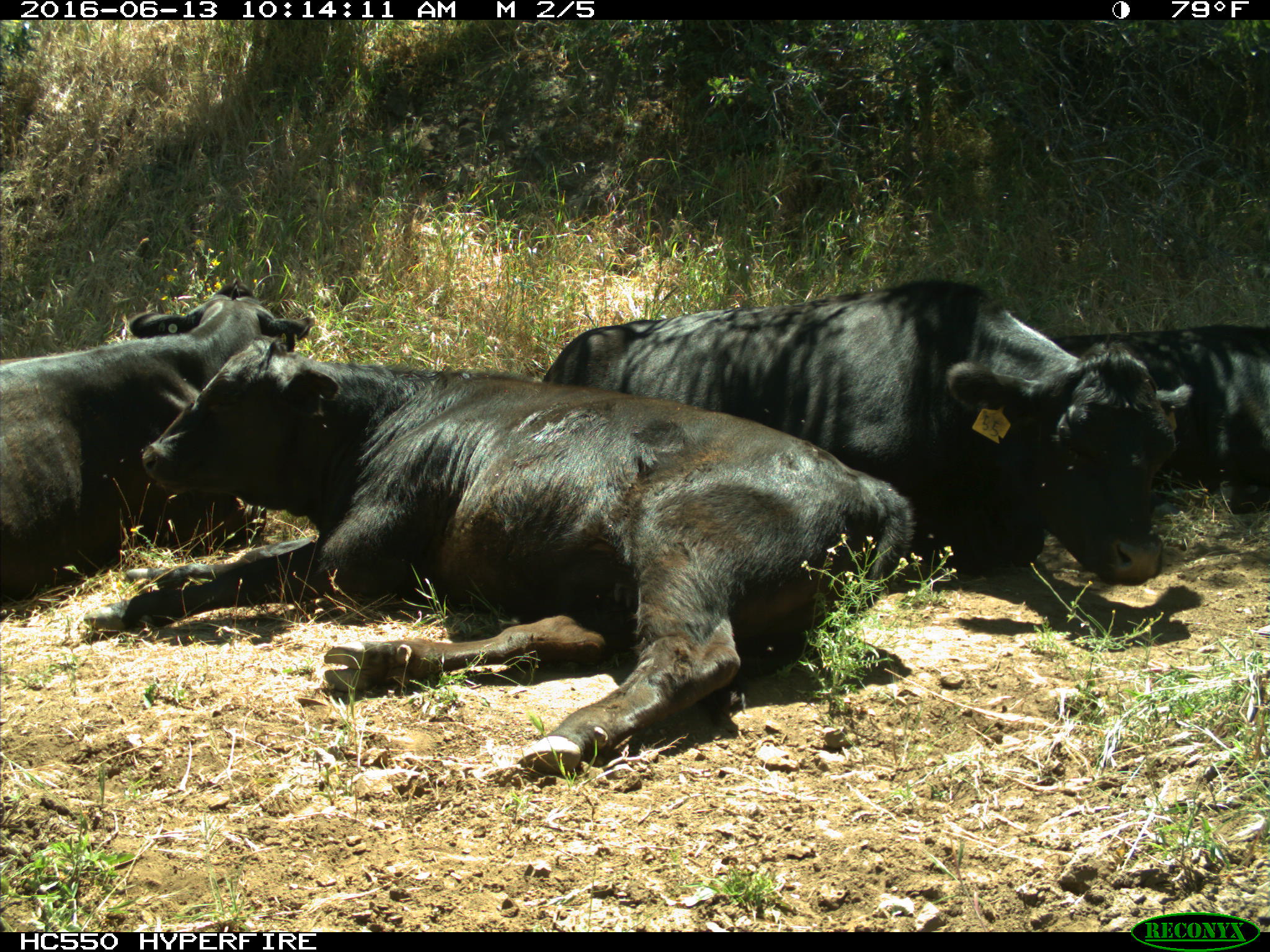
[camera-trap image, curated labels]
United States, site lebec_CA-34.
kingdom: Animalia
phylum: Chordata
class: Mammalia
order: Artiodactyla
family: Bovidae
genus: Bos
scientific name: Bos taurus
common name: domestic cow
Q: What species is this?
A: Bos taurus (domestic cow).